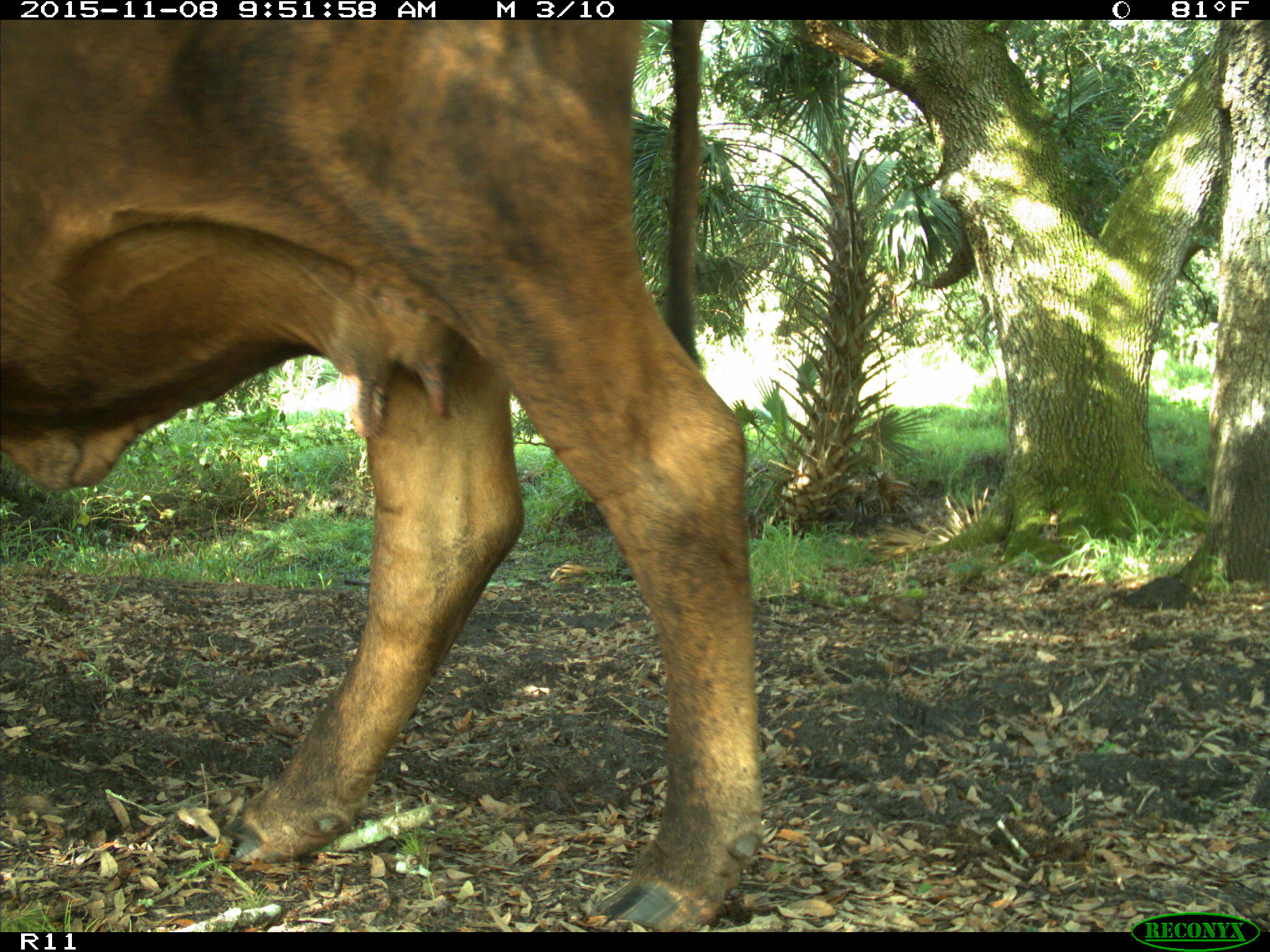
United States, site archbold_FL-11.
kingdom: Animalia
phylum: Chordata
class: Mammalia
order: Artiodactyla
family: Bovidae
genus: Bos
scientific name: Bos taurus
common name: domestic cow